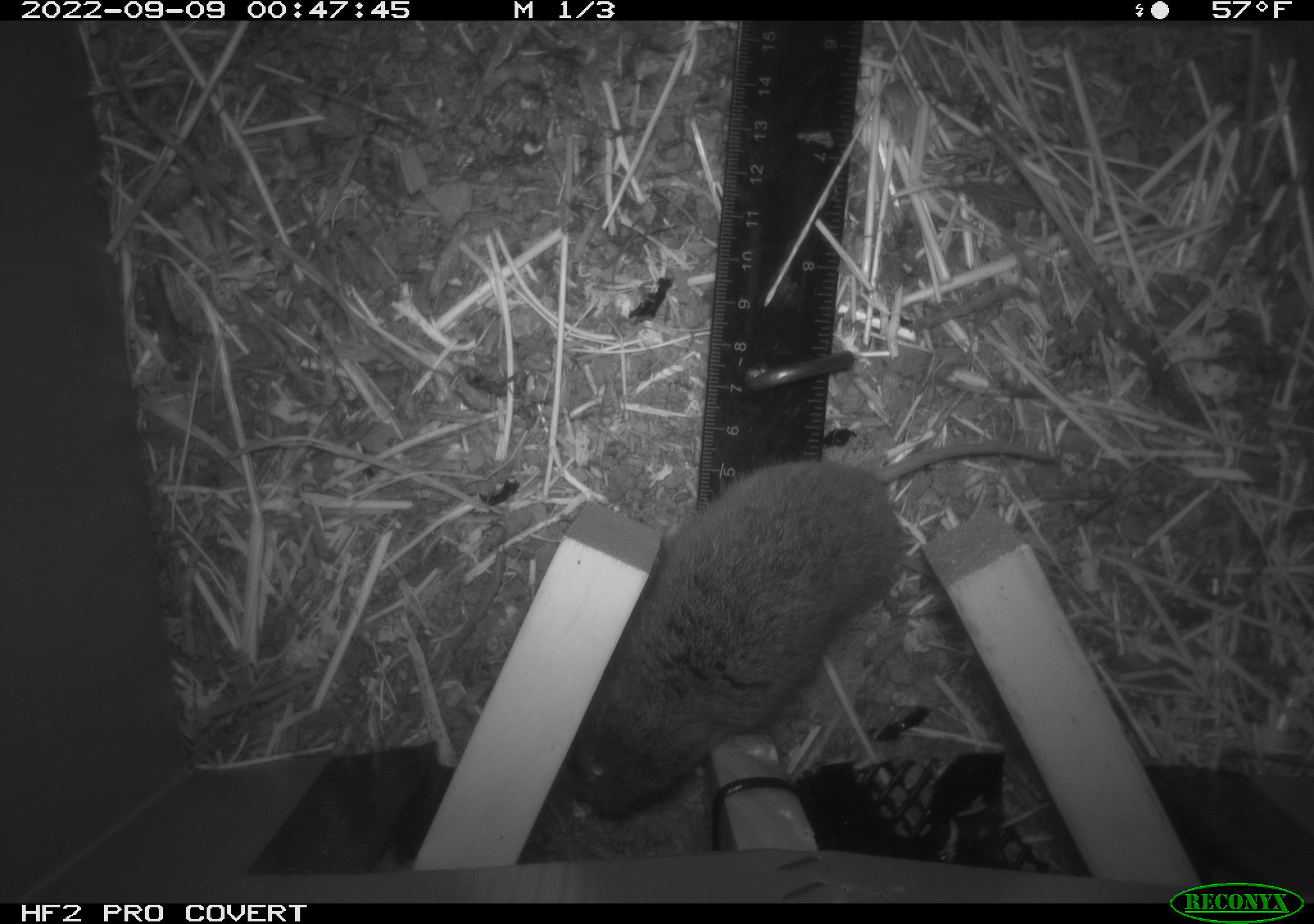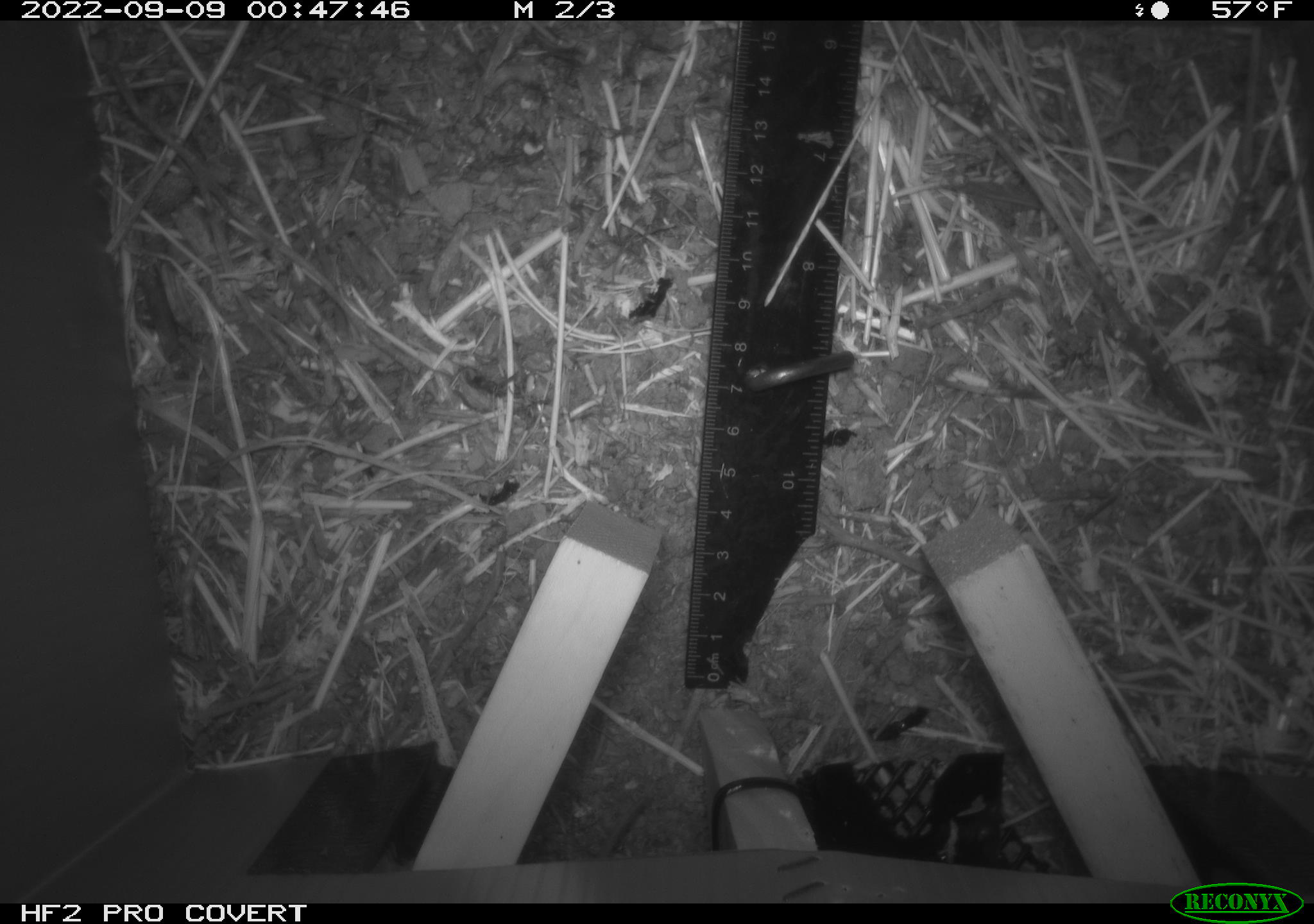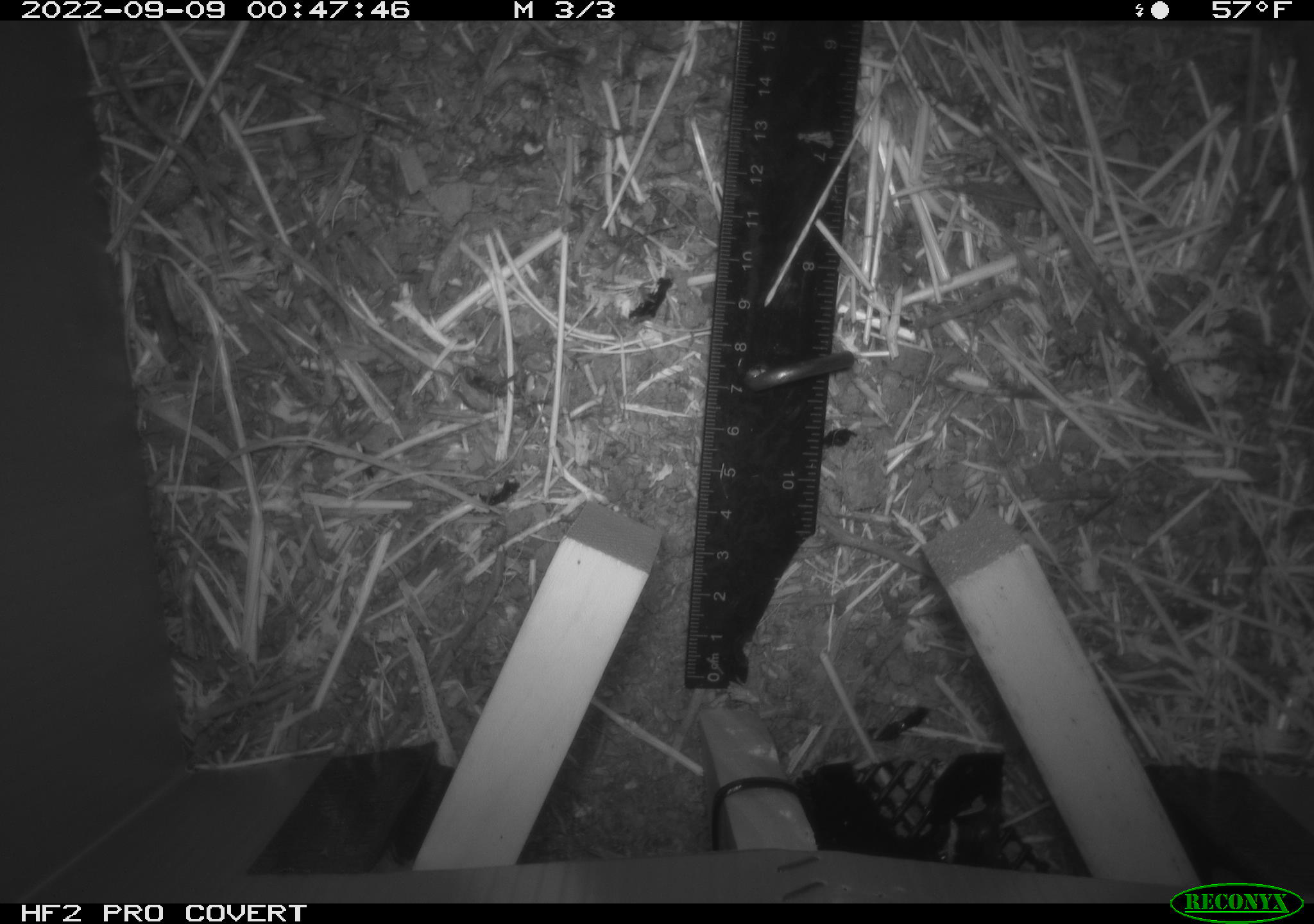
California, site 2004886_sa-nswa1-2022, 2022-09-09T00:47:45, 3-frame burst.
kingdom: Animalia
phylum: Chordata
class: Mammalia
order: Rodentia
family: Cricetidae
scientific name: Cricetidae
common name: hamsters, voles, lemmings, and allies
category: cricetidae family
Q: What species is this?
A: Cricetidae family (hamsters, voles, lemmings, and allies) (Cricetidae).